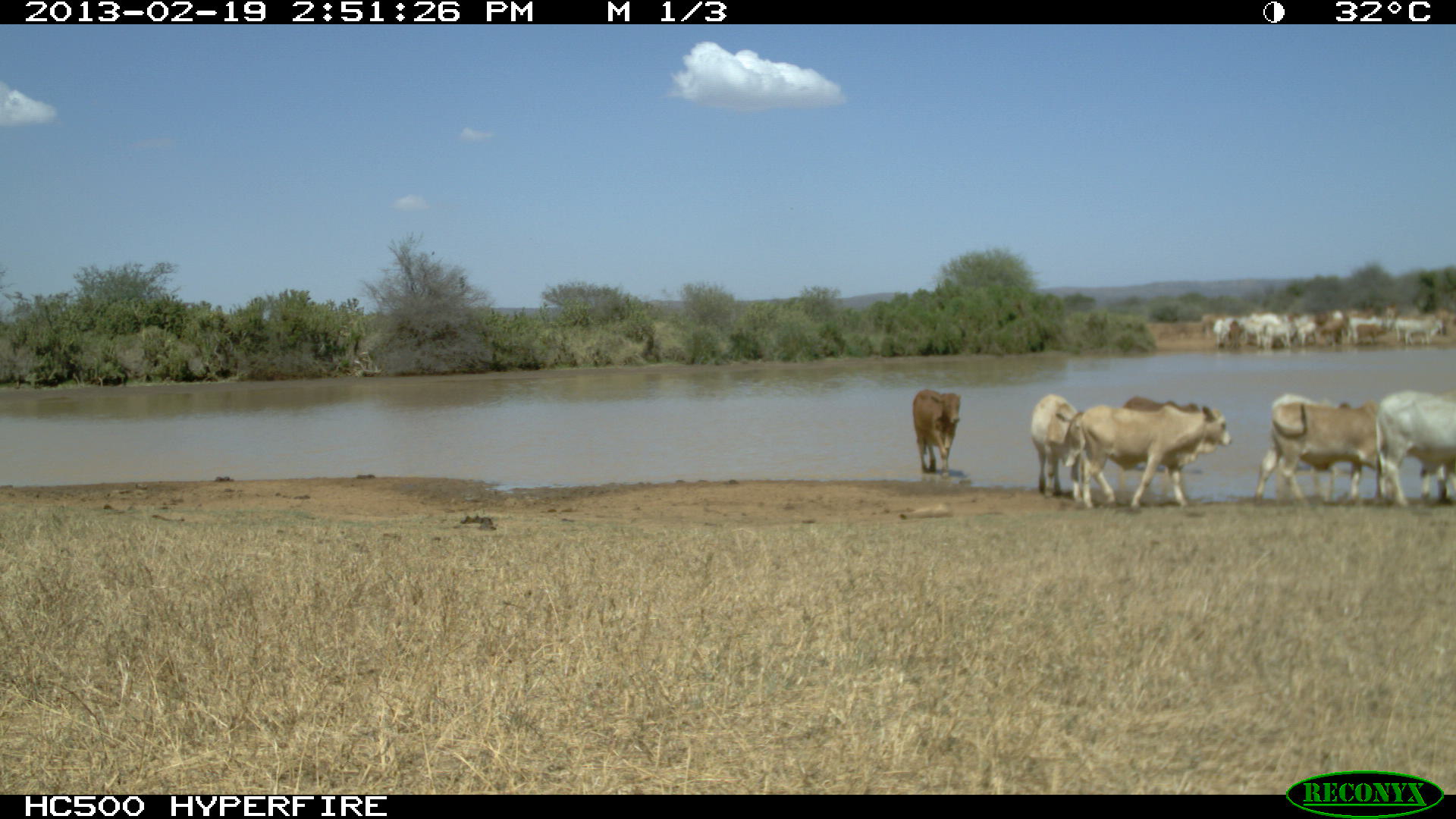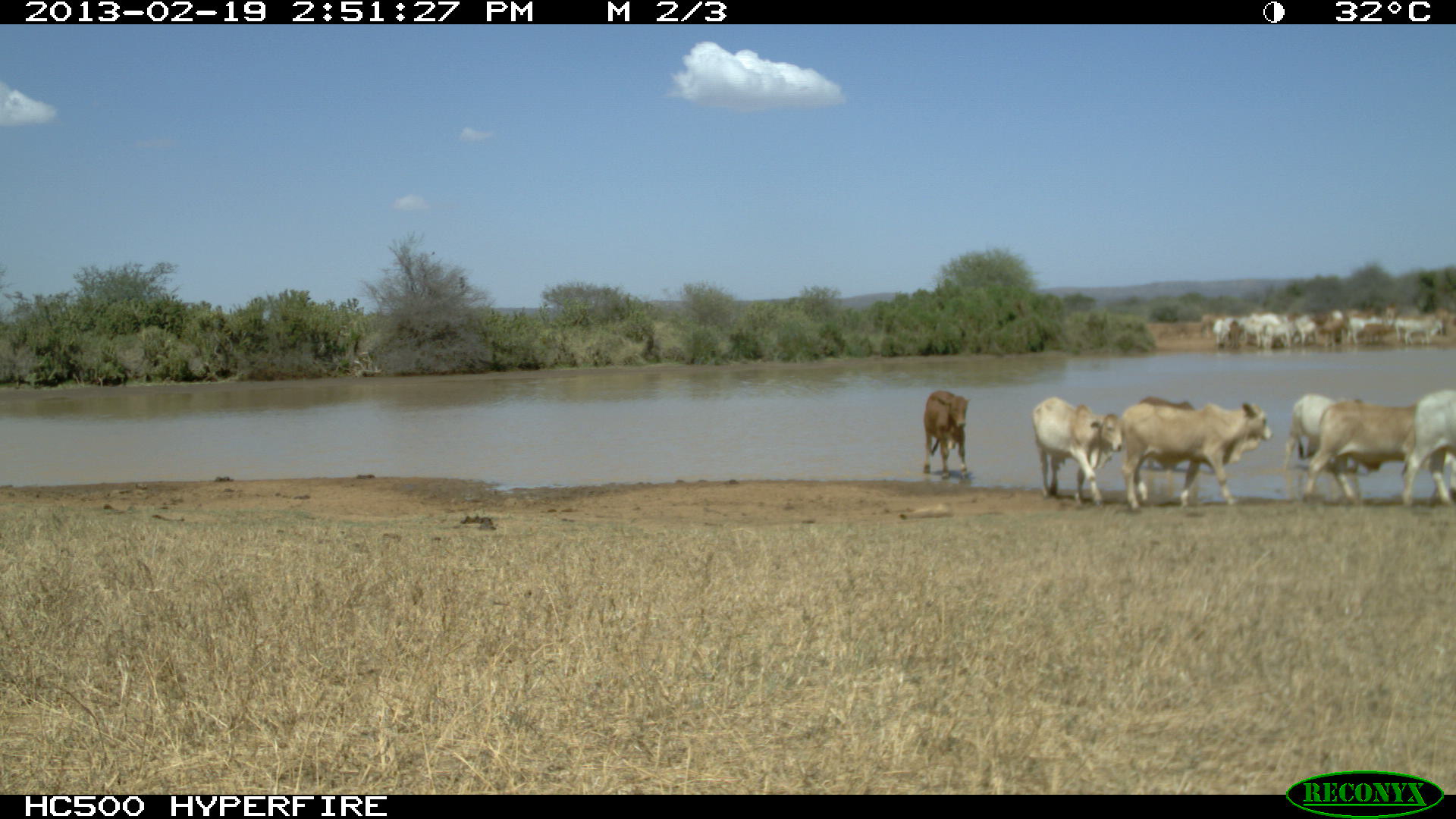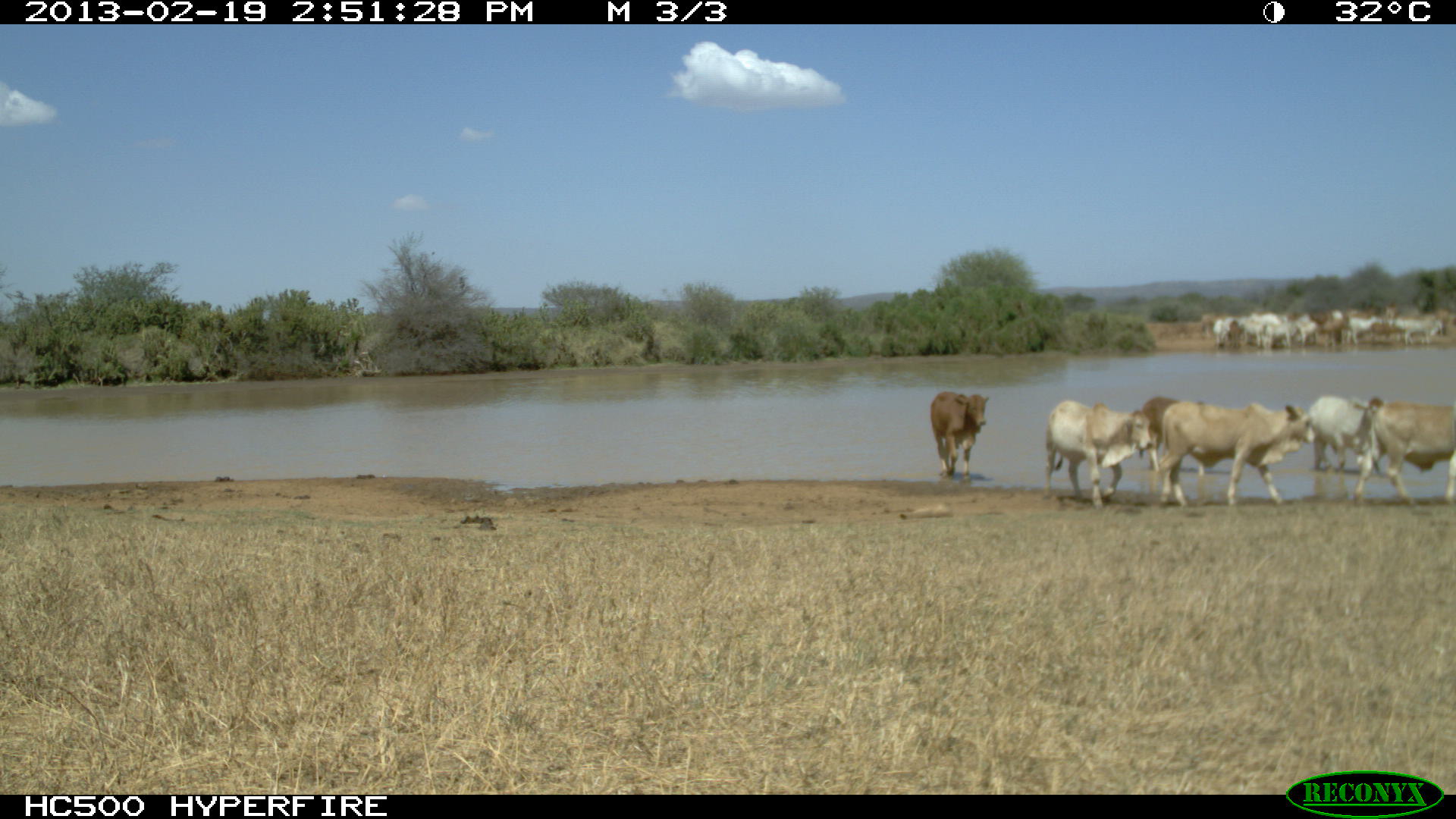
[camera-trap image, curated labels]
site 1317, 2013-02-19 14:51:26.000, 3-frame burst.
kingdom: Animalia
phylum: Chordata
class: Mammalia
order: Artiodactyla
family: Bovidae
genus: Bos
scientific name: Bos taurus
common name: domestic cattle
Bos taurus (domestic cattle), count 1.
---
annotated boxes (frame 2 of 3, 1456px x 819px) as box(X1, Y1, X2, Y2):
bos taurus: box(1121, 400, 1273, 510); box(1300, 400, 1448, 502); box(1199, 302, 1455, 350); box(1030, 395, 1122, 507); box(1283, 392, 1385, 474); box(1128, 394, 1198, 471); box(1403, 390, 1448, 506); box(922, 389, 970, 480)